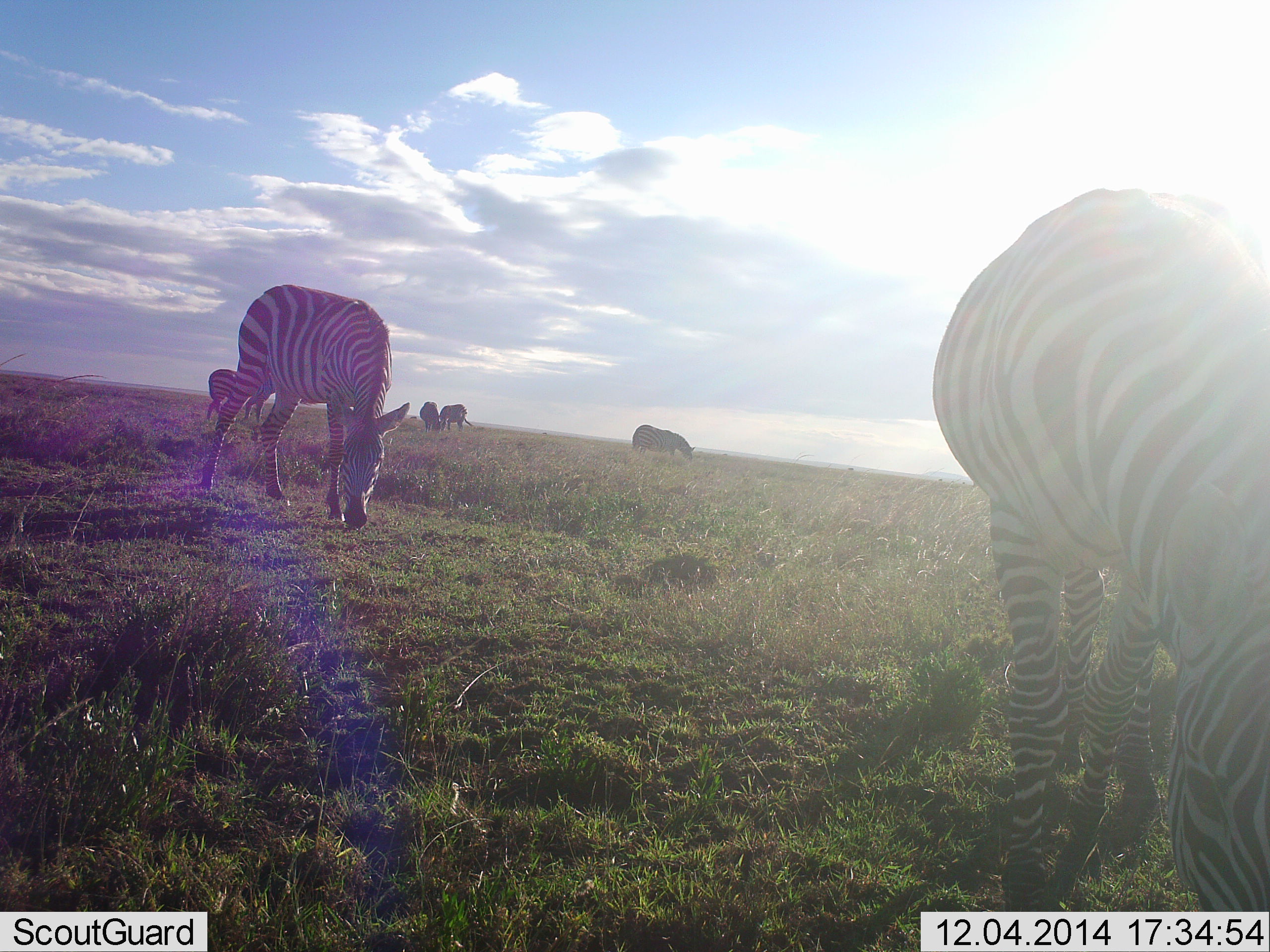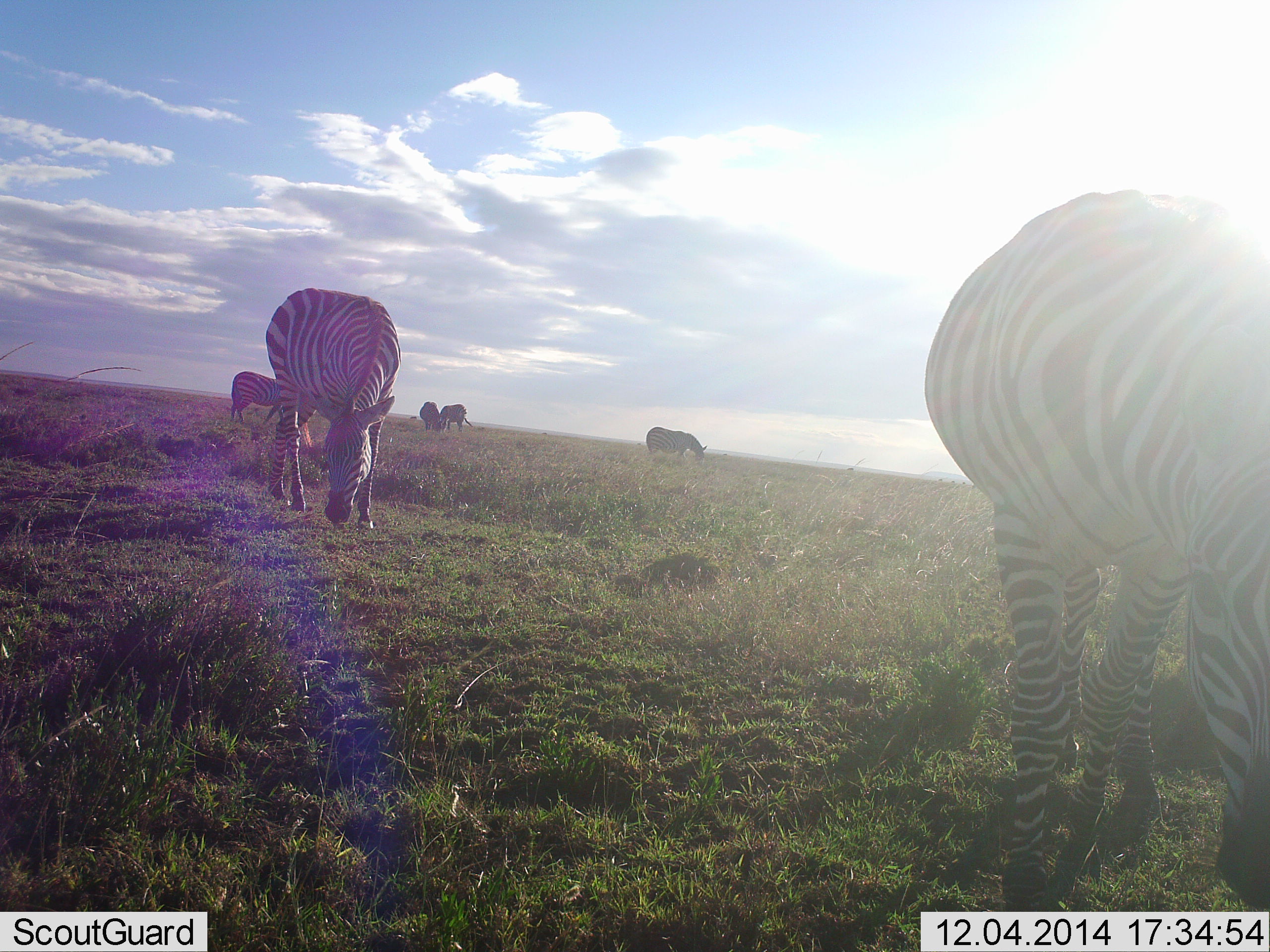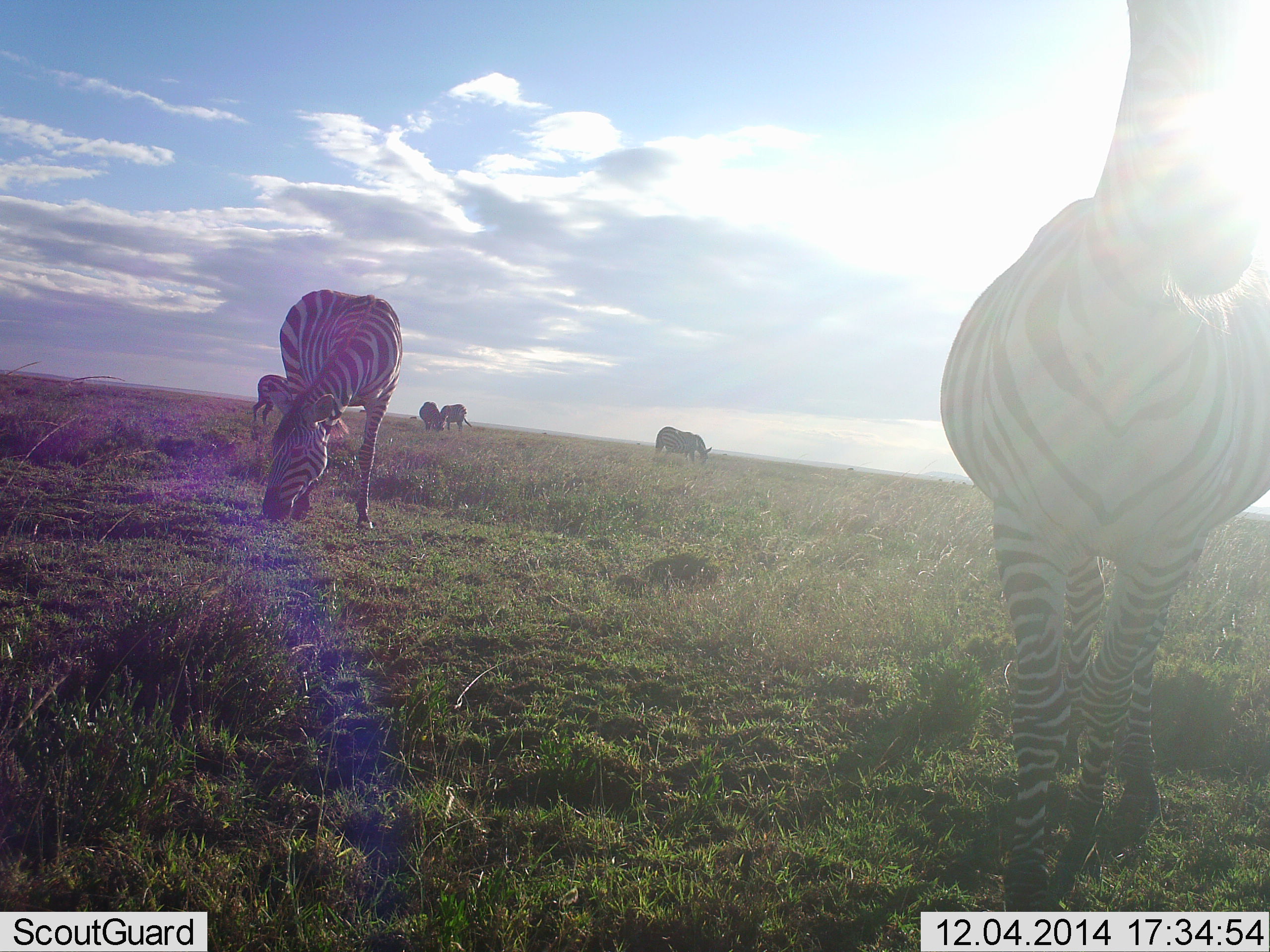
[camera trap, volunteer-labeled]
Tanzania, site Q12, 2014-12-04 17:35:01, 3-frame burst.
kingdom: Animalia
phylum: Chordata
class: Mammalia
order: Perissodactyla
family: Equidae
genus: Equus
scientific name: Equus quagga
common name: plains zebra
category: zebra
Zebra (plains zebra) (Equus quagga), count 6. Behavior (volunteer vote fractions): standing 50%, resting 0%, moving 40%, interacting 10%. Young present (vote fraction): 0%. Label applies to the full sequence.